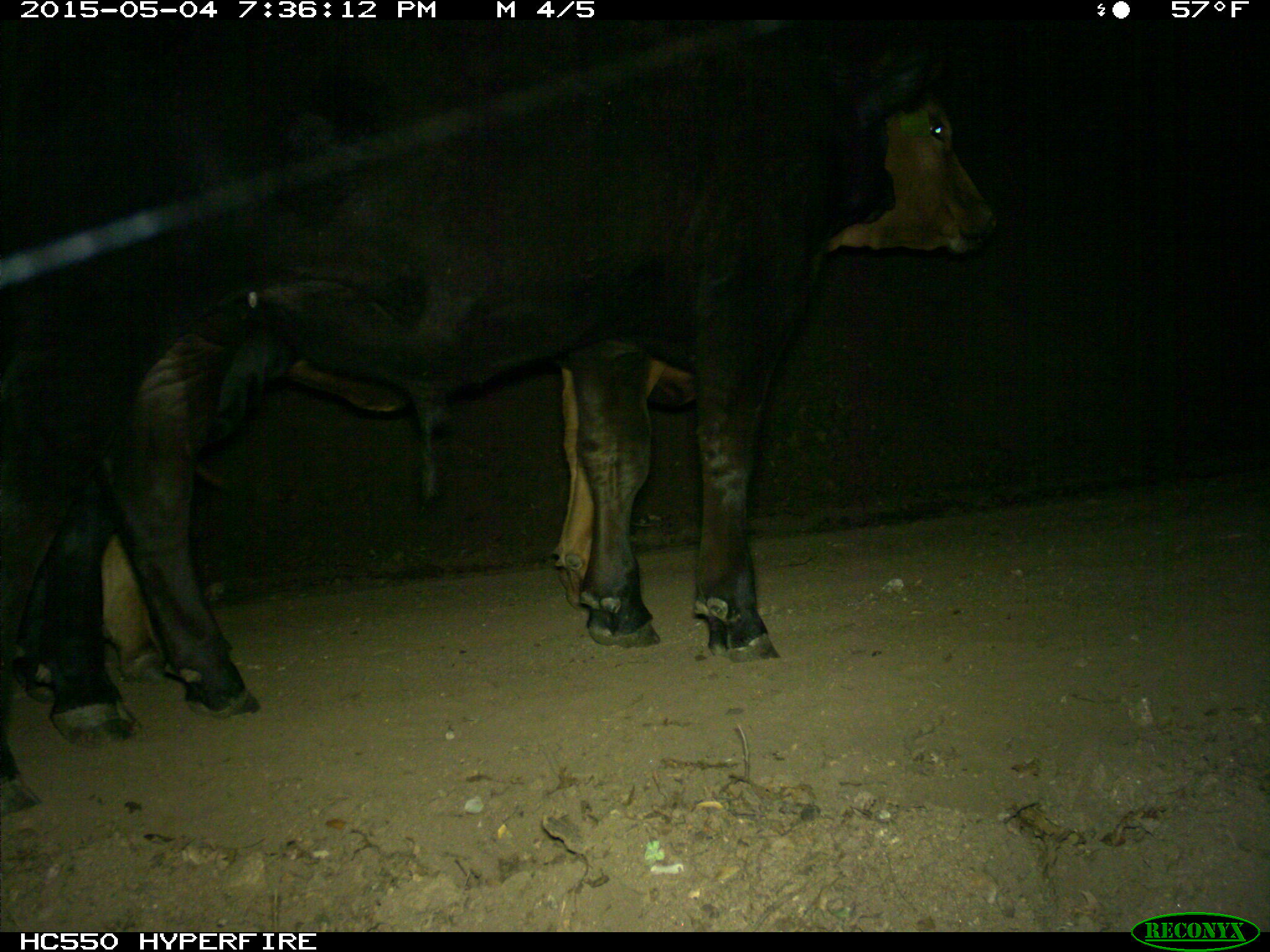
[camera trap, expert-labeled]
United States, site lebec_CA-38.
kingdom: Animalia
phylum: Chordata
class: Mammalia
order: Artiodactyla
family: Bovidae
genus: Bos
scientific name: Bos taurus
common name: domestic cow